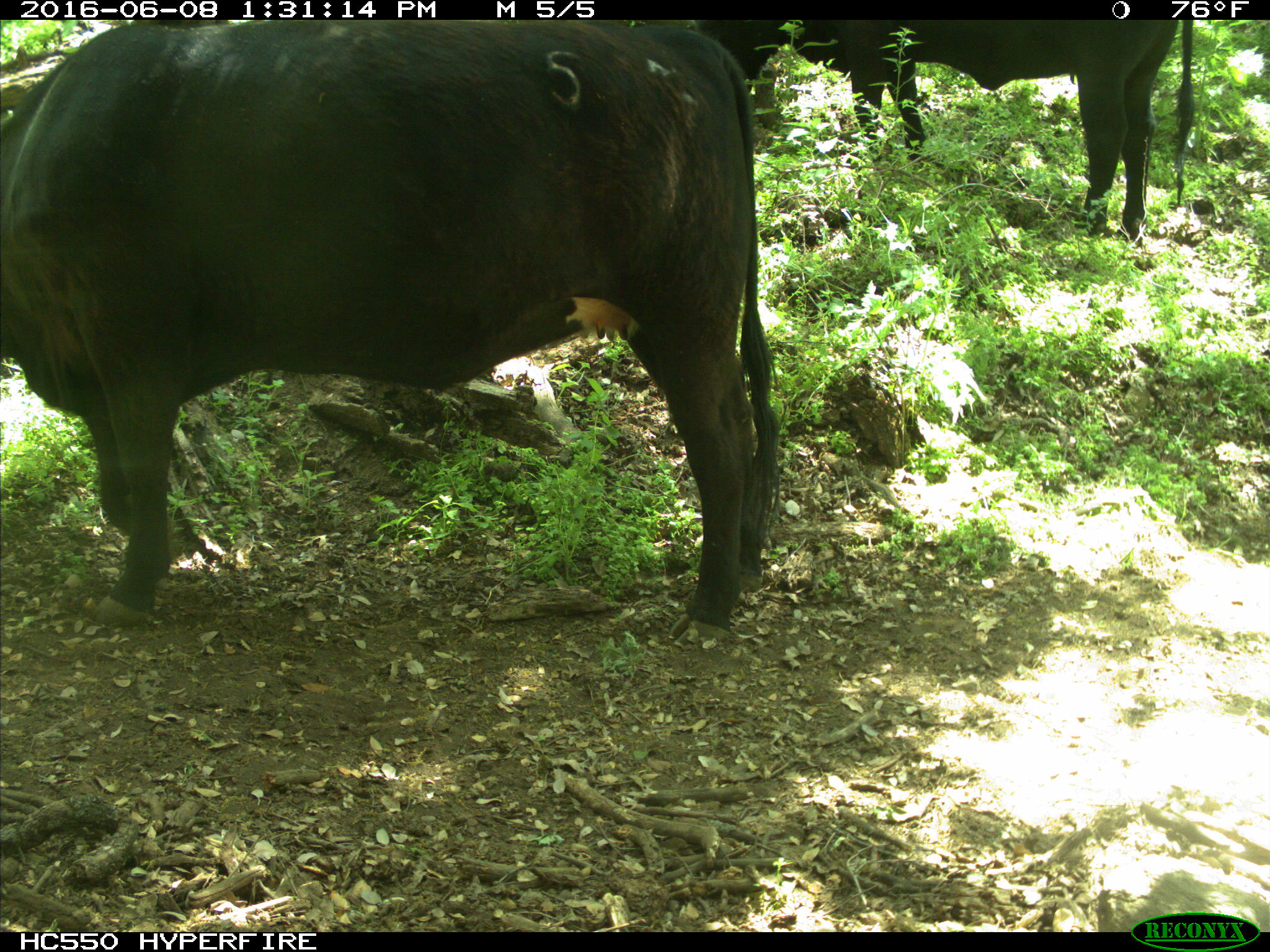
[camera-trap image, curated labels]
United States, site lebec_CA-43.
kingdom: Animalia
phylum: Chordata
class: Mammalia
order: Artiodactyla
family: Bovidae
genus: Bos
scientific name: Bos taurus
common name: domestic cow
Bos taurus (domestic cow).